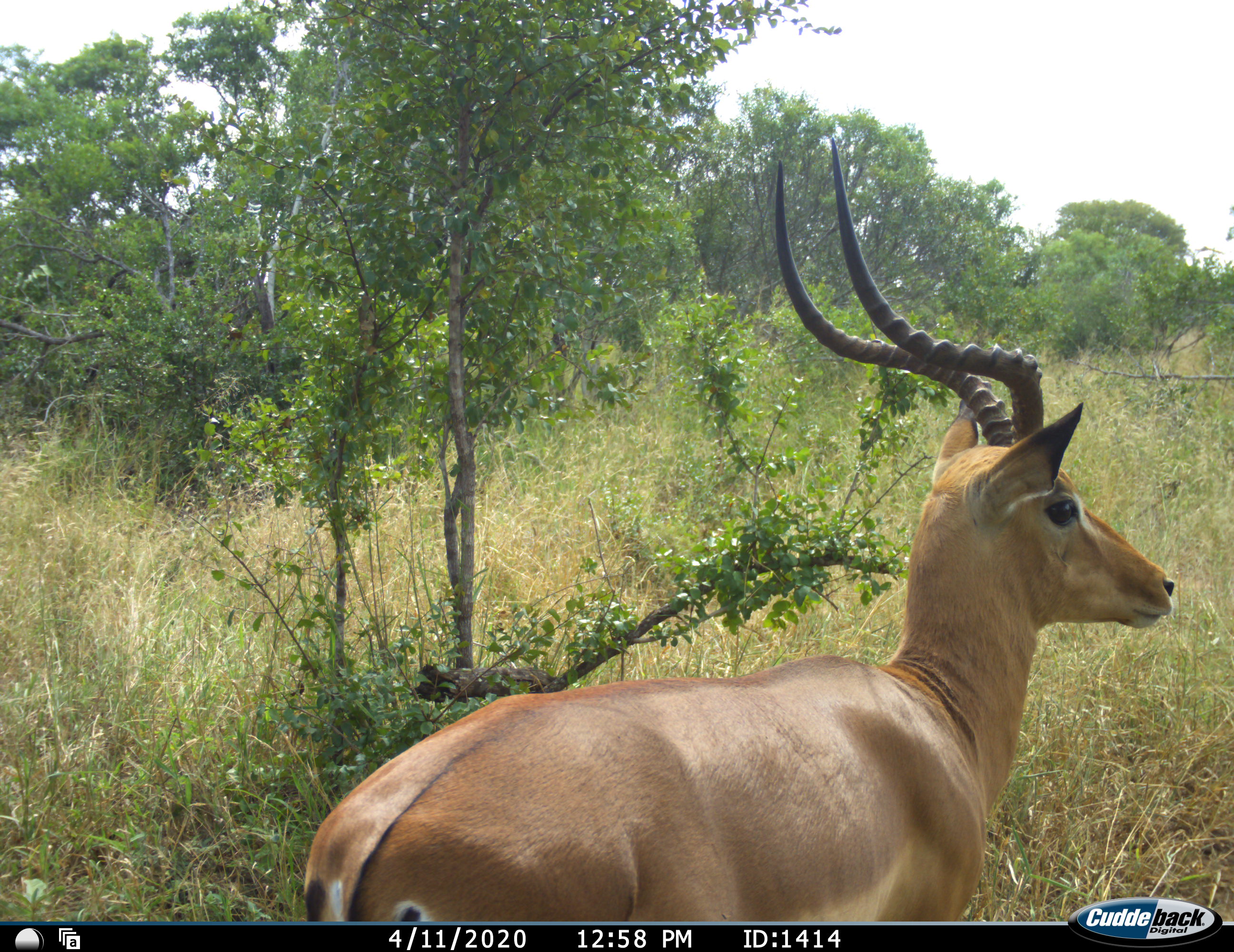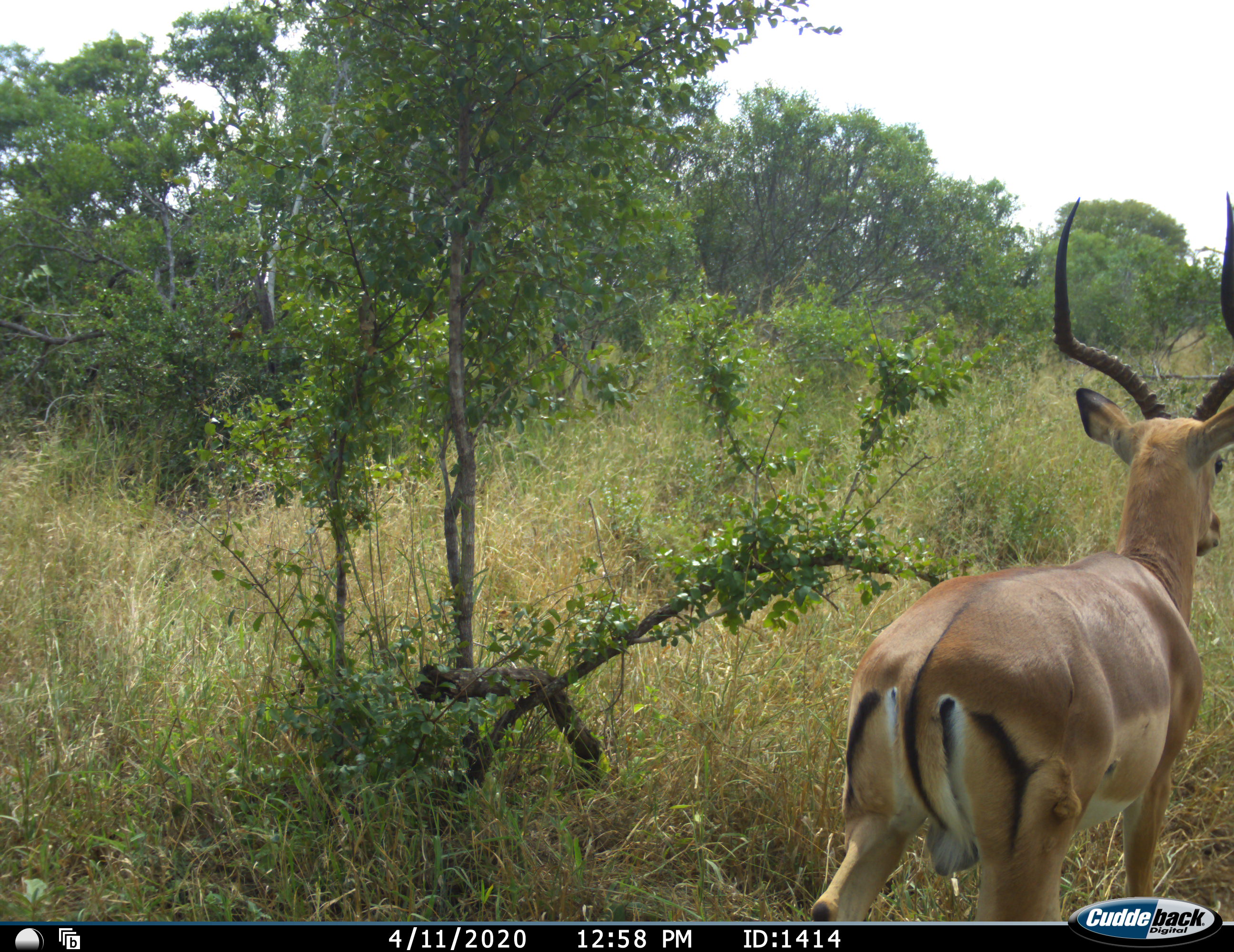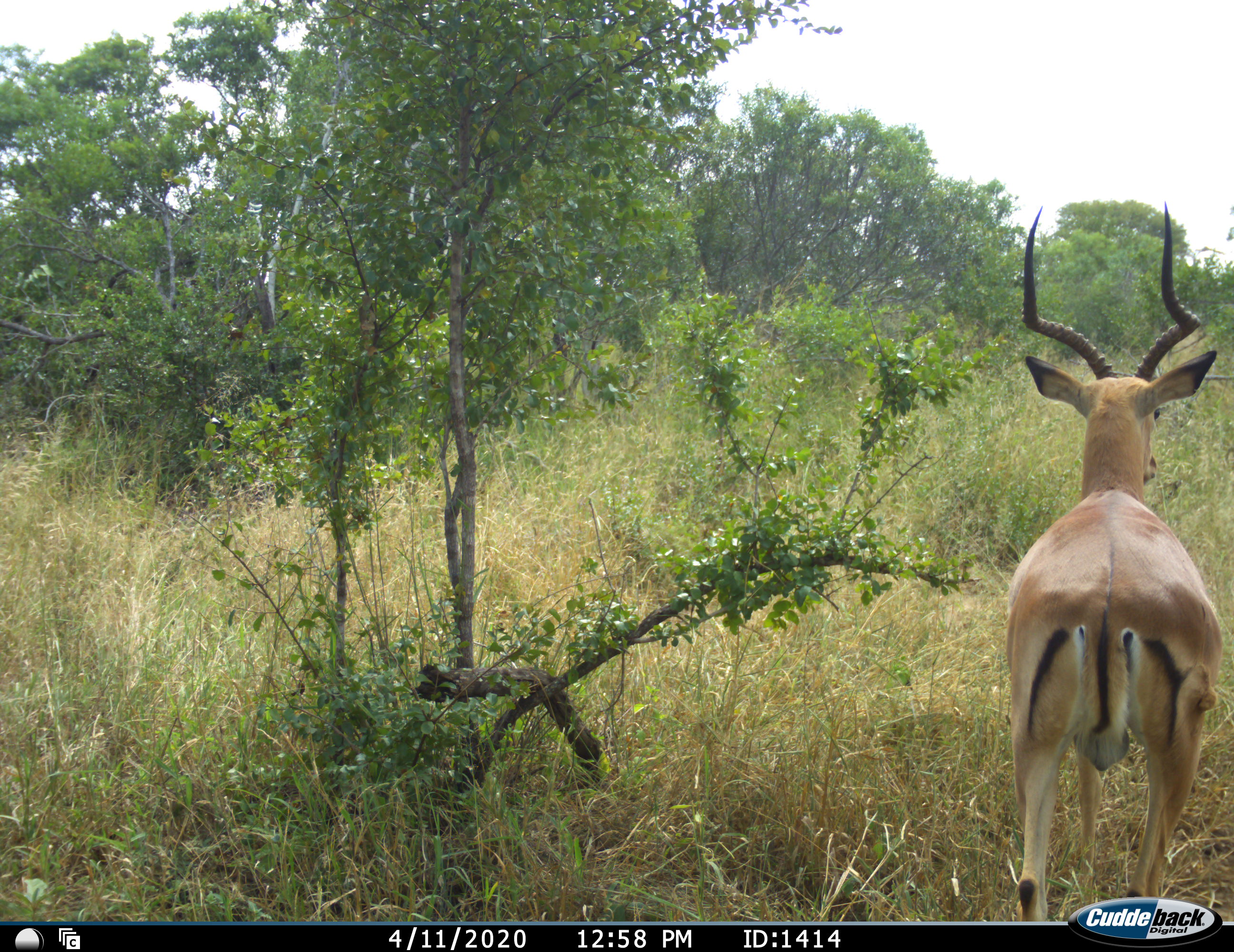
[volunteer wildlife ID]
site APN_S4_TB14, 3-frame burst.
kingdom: Animalia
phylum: Chordata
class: Mammalia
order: Artiodactyla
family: Bovidae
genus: Aepyceros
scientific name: Aepyceros melampus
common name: impala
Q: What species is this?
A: Impala (Aepyceros melampus).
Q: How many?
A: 1.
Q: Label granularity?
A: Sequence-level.